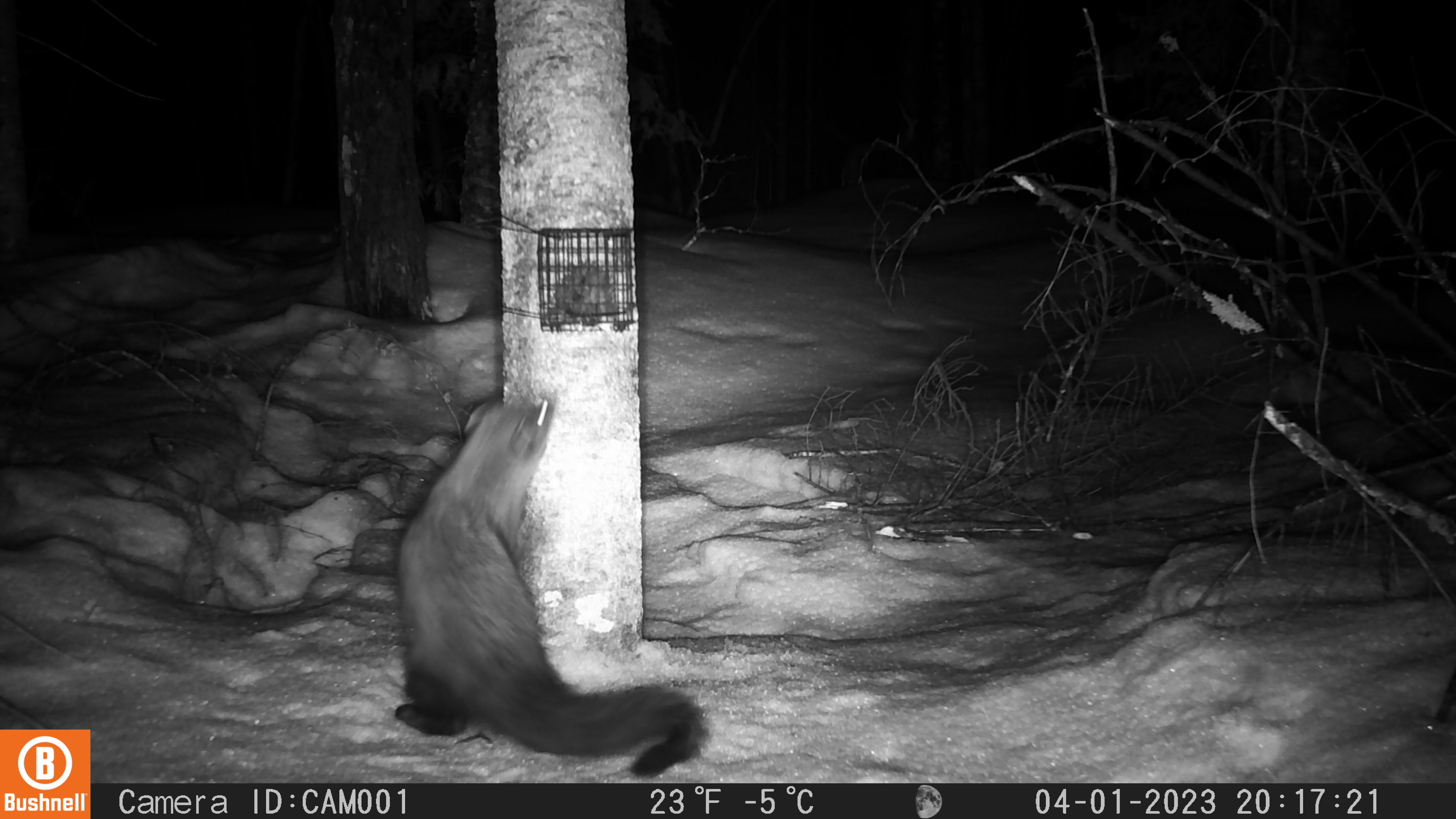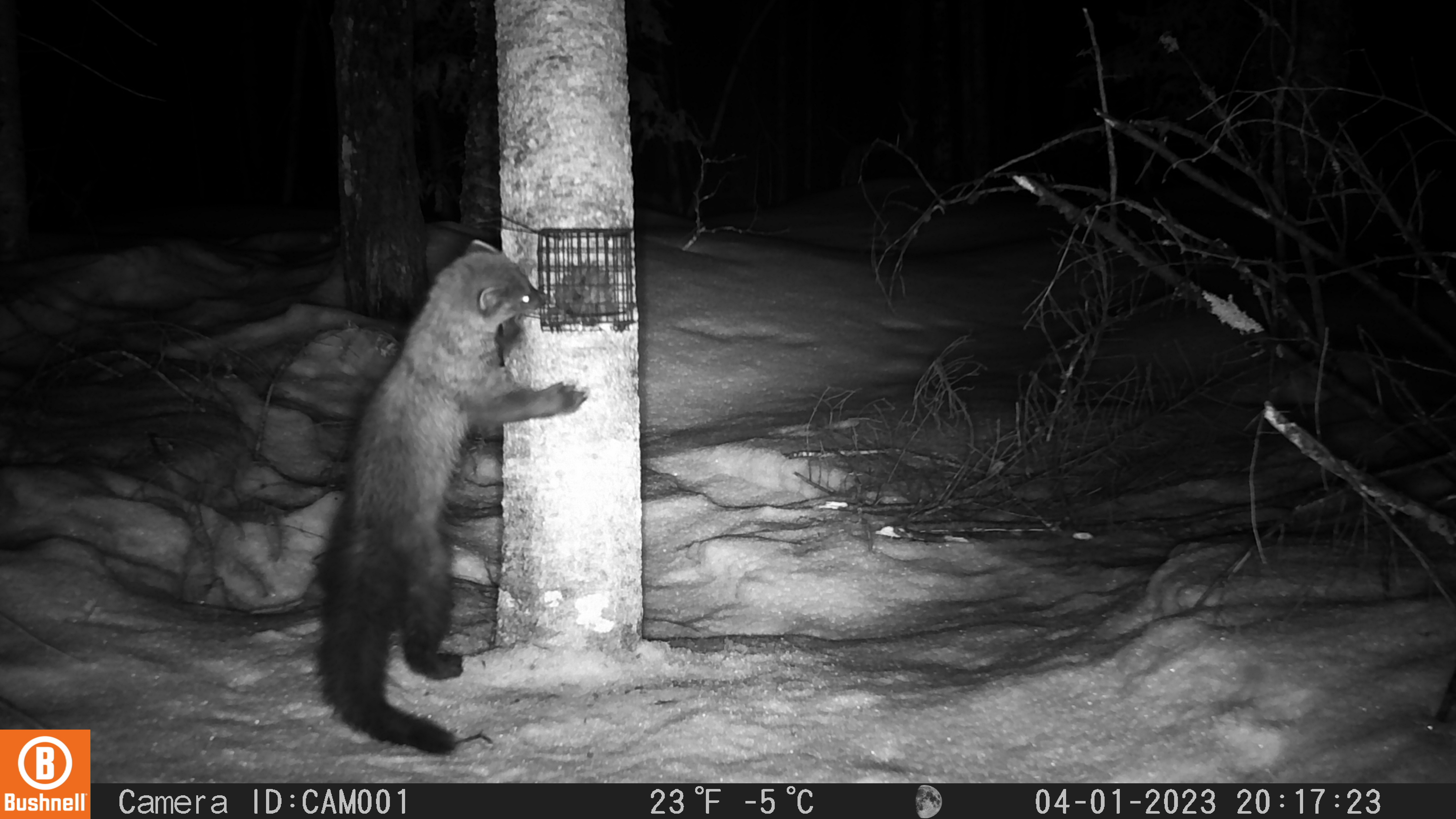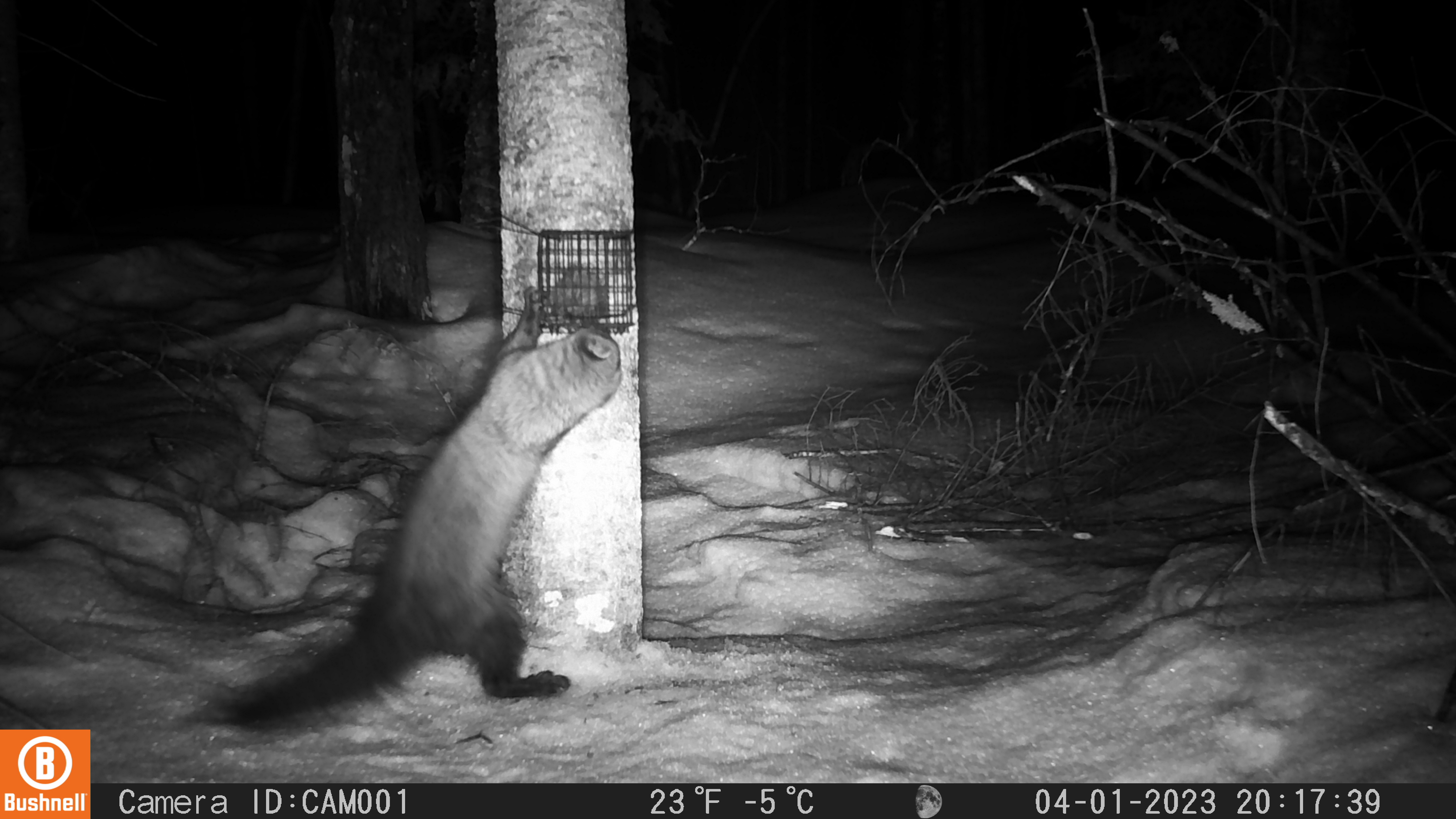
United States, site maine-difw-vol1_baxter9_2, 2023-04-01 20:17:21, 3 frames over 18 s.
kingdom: Animalia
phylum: Chordata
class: Mammalia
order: Carnivora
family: Mustelidae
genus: Pekania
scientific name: Pekania pennanti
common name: fisher